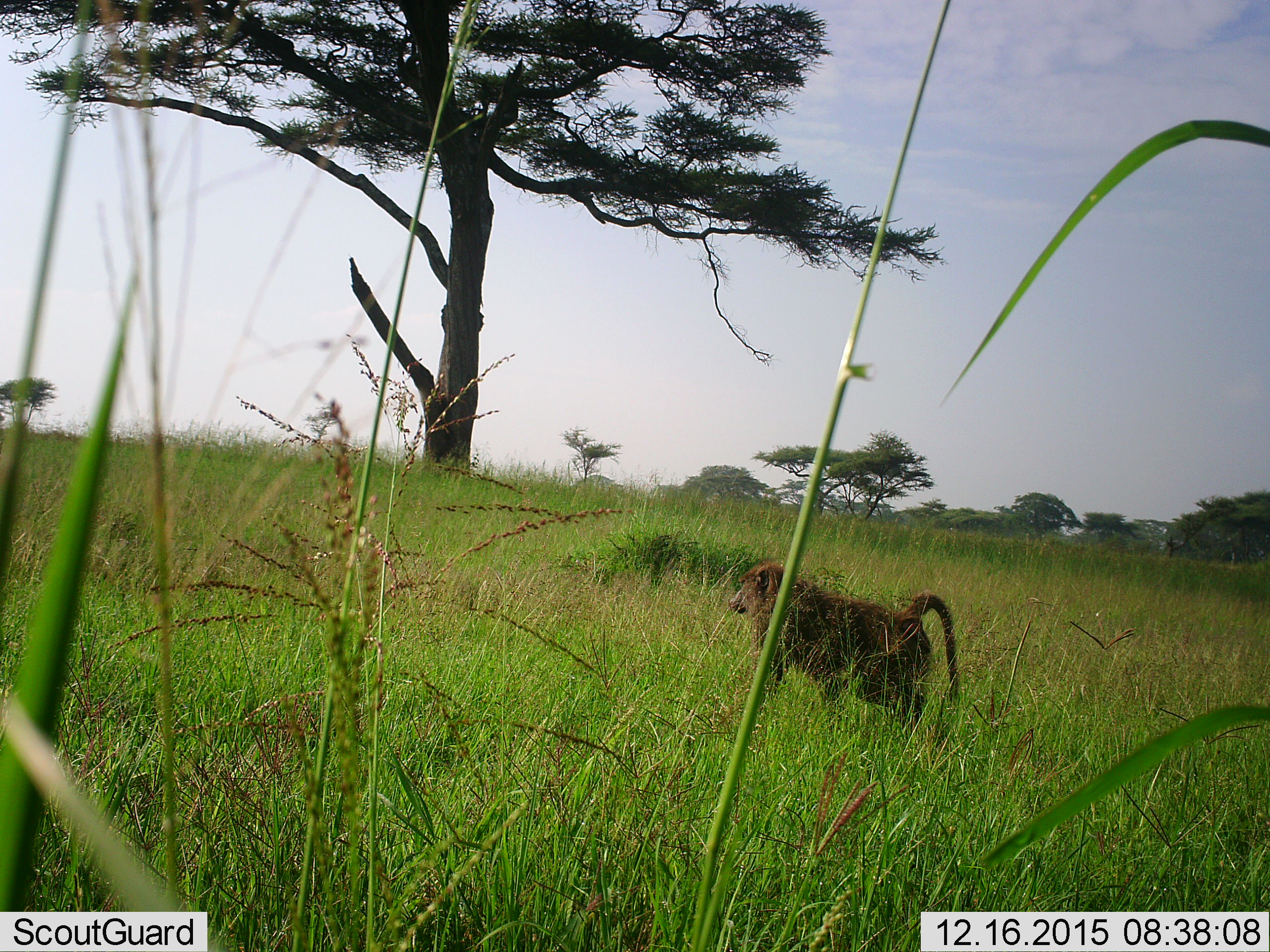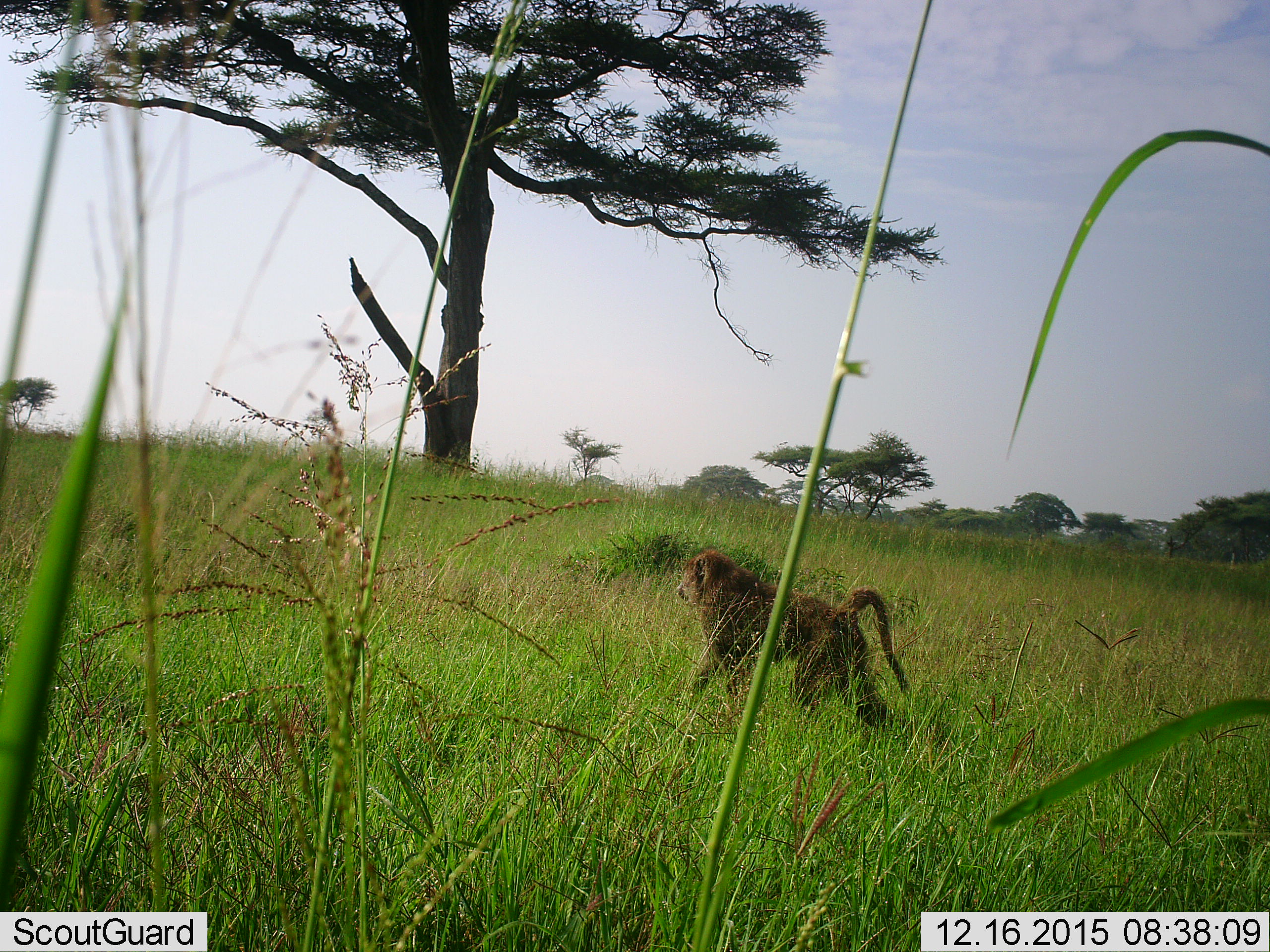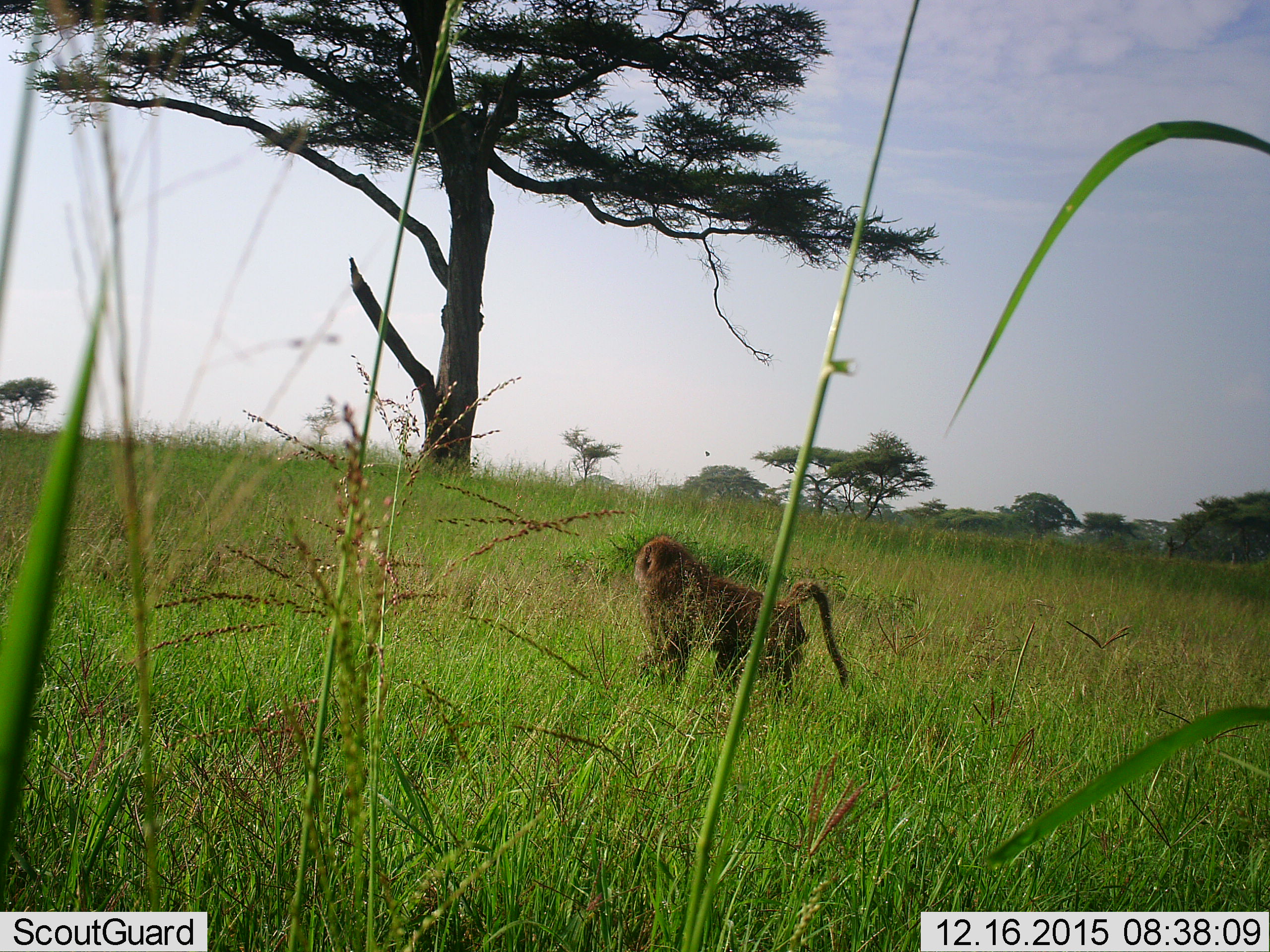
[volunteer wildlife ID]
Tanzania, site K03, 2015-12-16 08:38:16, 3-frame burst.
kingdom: Animalia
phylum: Chordata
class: Mammalia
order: Primates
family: Cercopithecidae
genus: Papio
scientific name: Papio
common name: baboon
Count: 1.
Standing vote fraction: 0%.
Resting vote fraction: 0%.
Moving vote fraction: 100%.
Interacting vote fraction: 0%.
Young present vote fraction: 0%.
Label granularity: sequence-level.